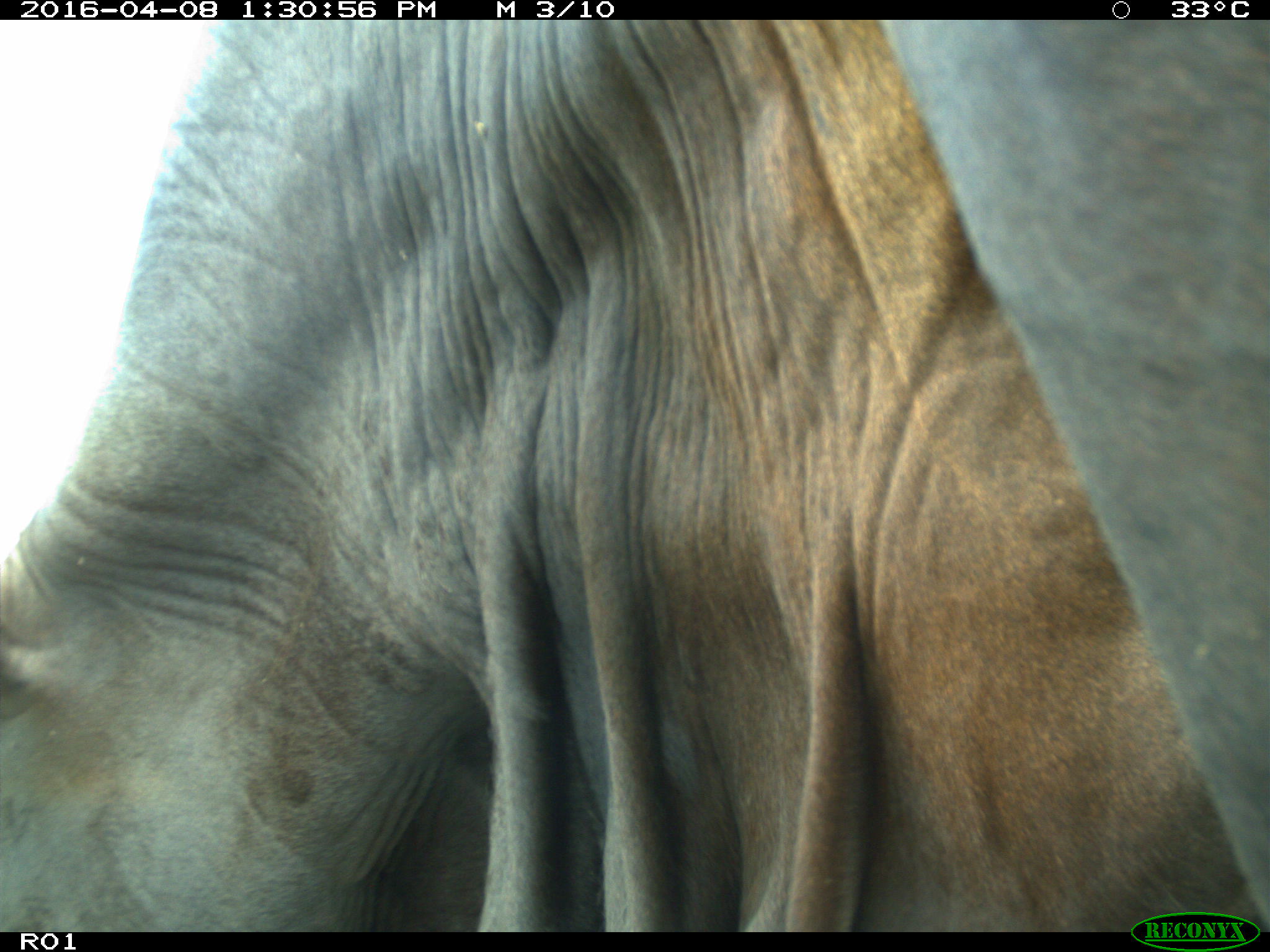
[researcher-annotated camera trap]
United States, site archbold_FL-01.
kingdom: Animalia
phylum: Chordata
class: Mammalia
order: Artiodactyla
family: Bovidae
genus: Bos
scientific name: Bos taurus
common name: domestic cow